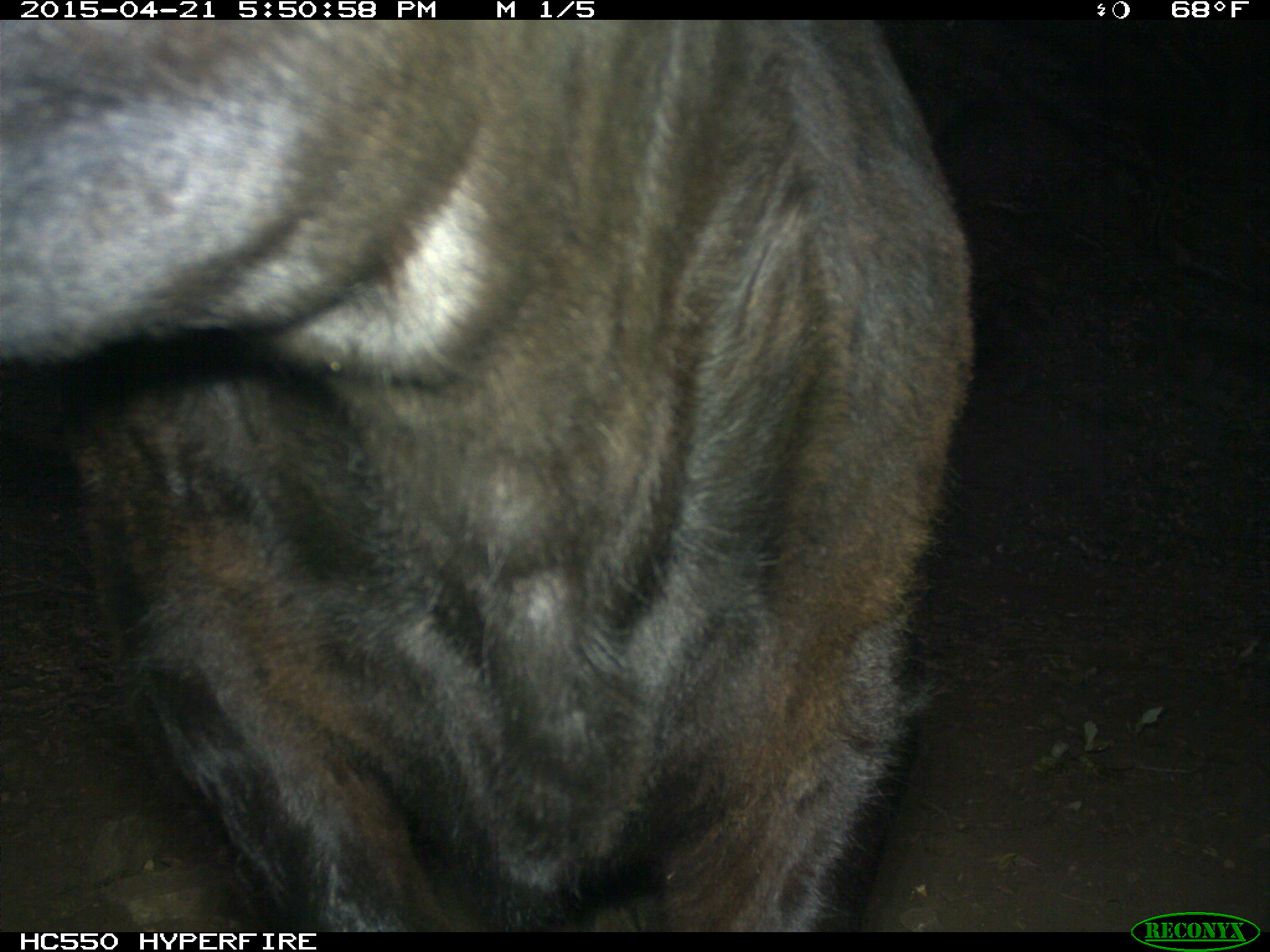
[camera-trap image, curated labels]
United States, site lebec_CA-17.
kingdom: Animalia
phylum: Chordata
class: Mammalia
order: Artiodactyla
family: Bovidae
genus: Bos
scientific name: Bos taurus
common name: domestic cow